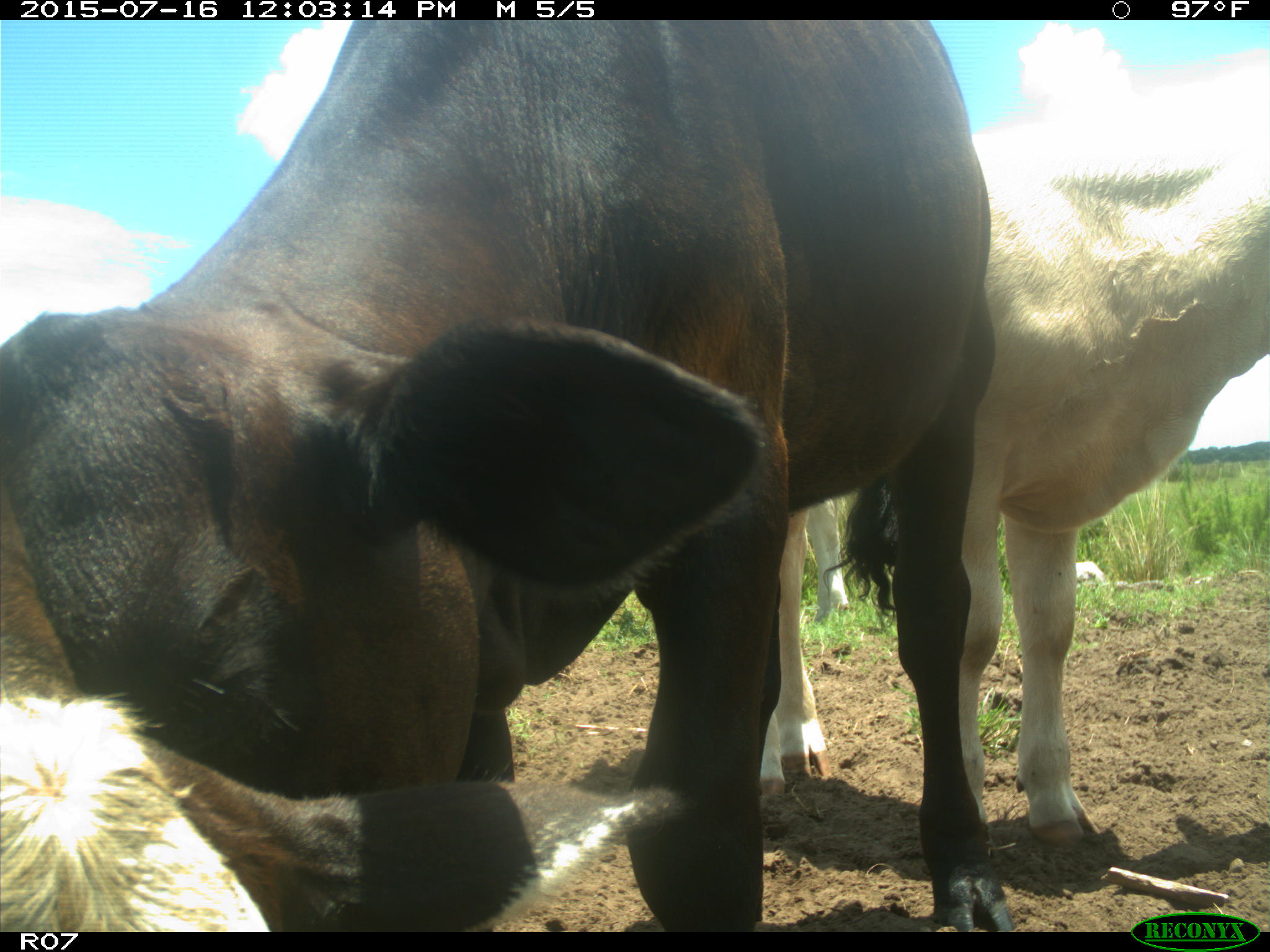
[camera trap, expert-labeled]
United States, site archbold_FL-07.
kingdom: Animalia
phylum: Chordata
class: Mammalia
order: Artiodactyla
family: Bovidae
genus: Bos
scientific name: Bos taurus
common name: domestic cow